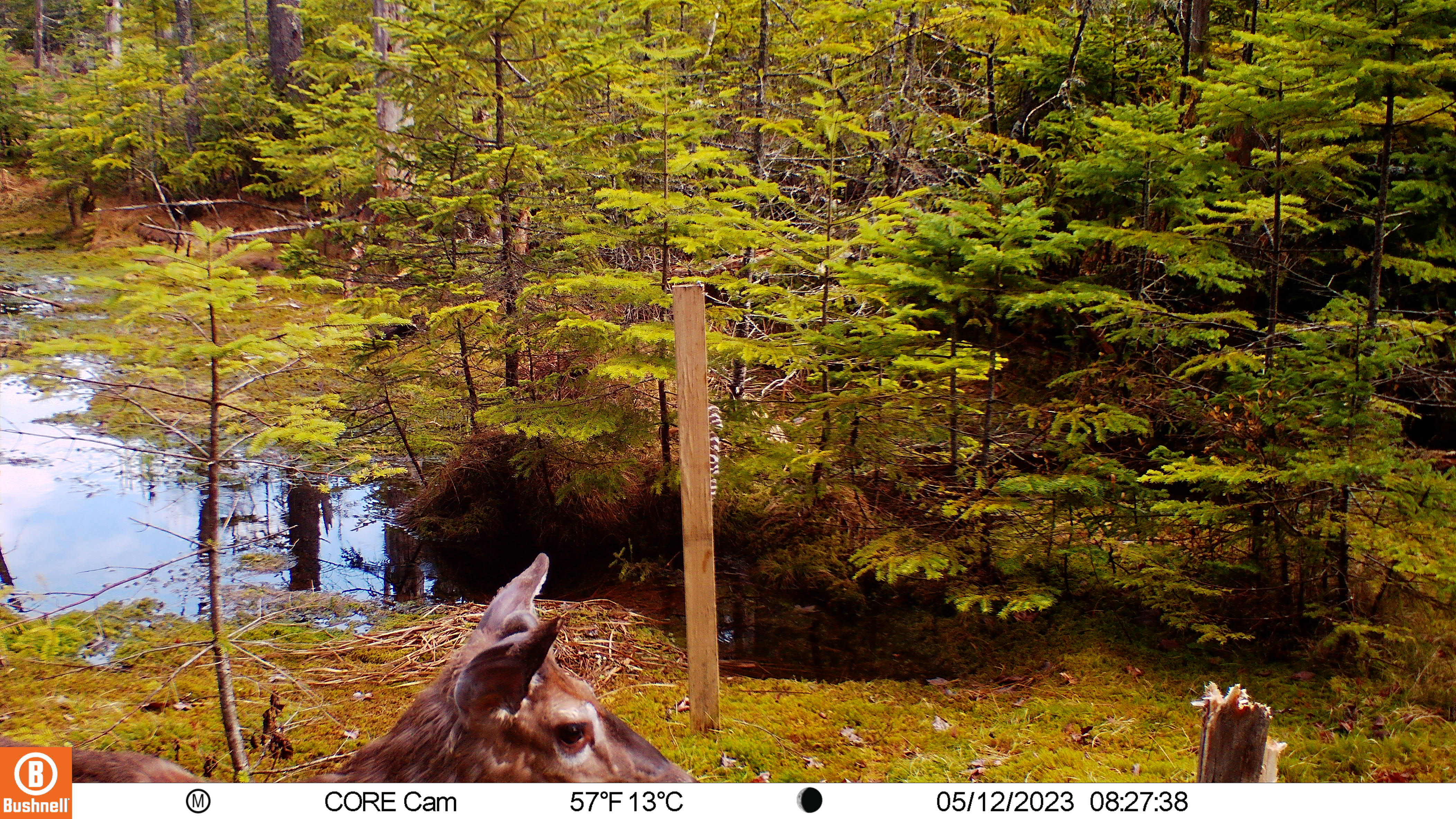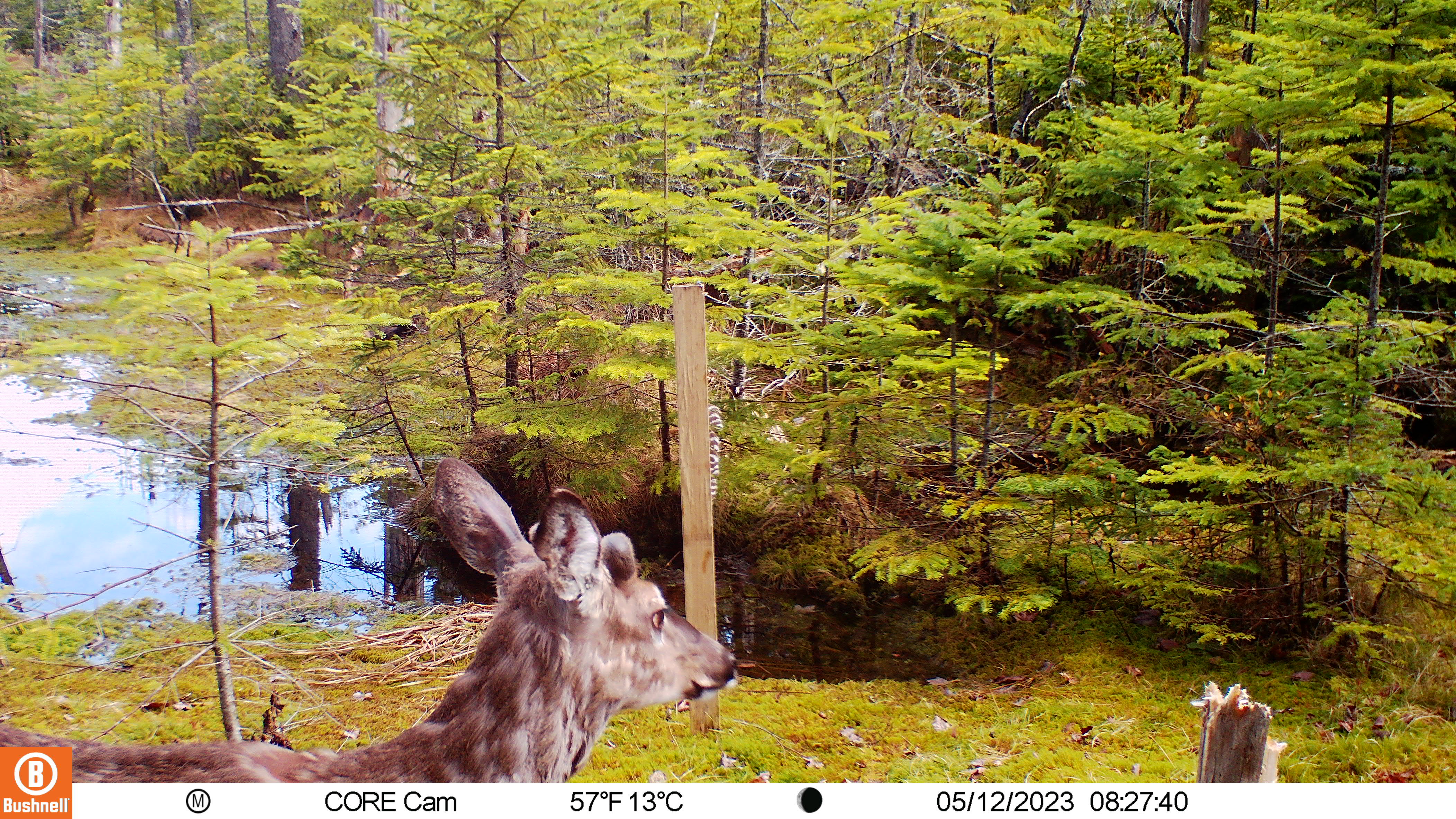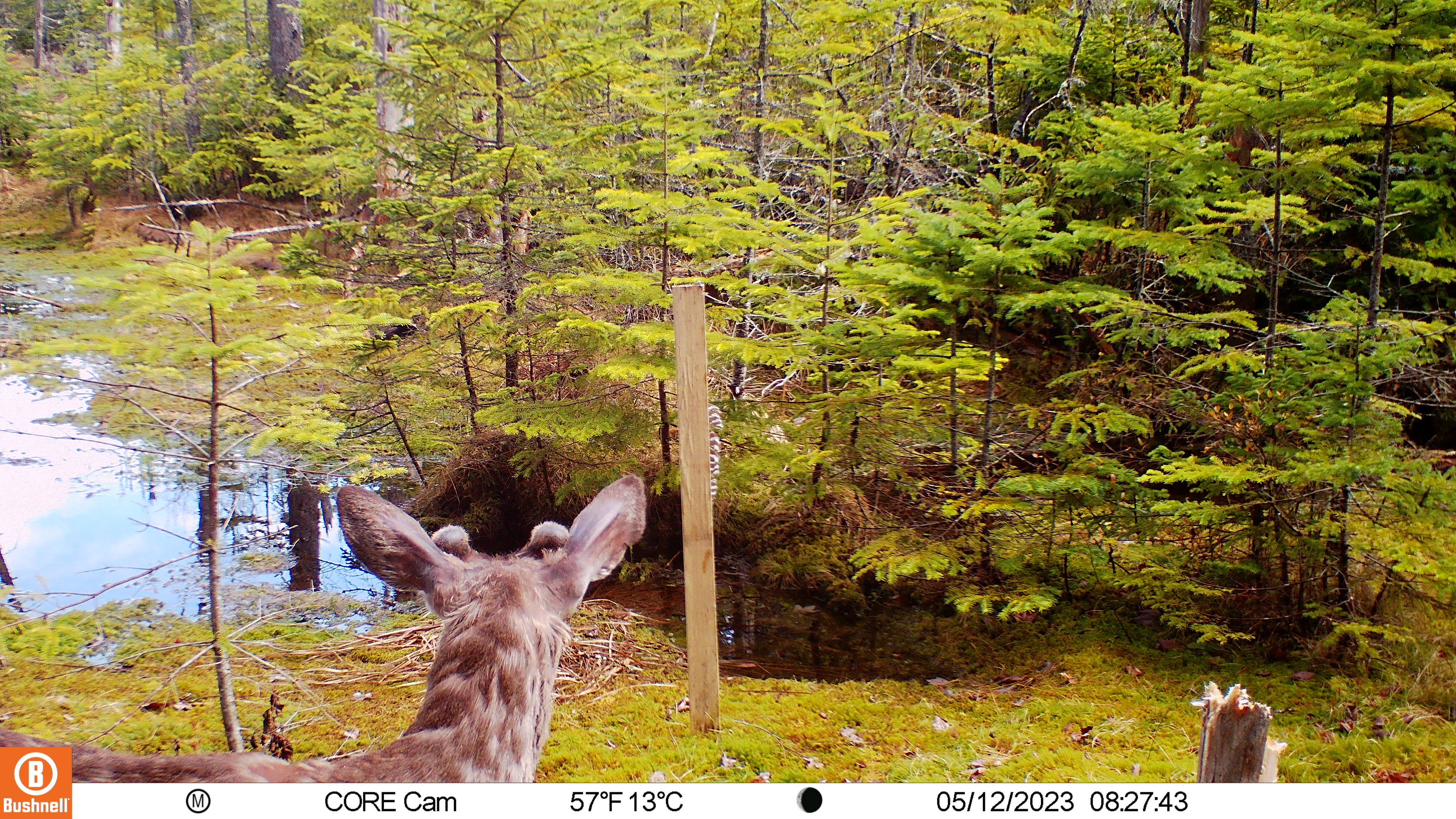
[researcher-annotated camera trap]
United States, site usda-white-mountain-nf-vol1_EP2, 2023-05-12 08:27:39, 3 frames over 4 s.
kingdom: Animalia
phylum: Chordata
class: Mammalia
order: Artiodactyla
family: Cervidae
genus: Odocoileus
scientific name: Odocoileus virginianus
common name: white-tailed deer